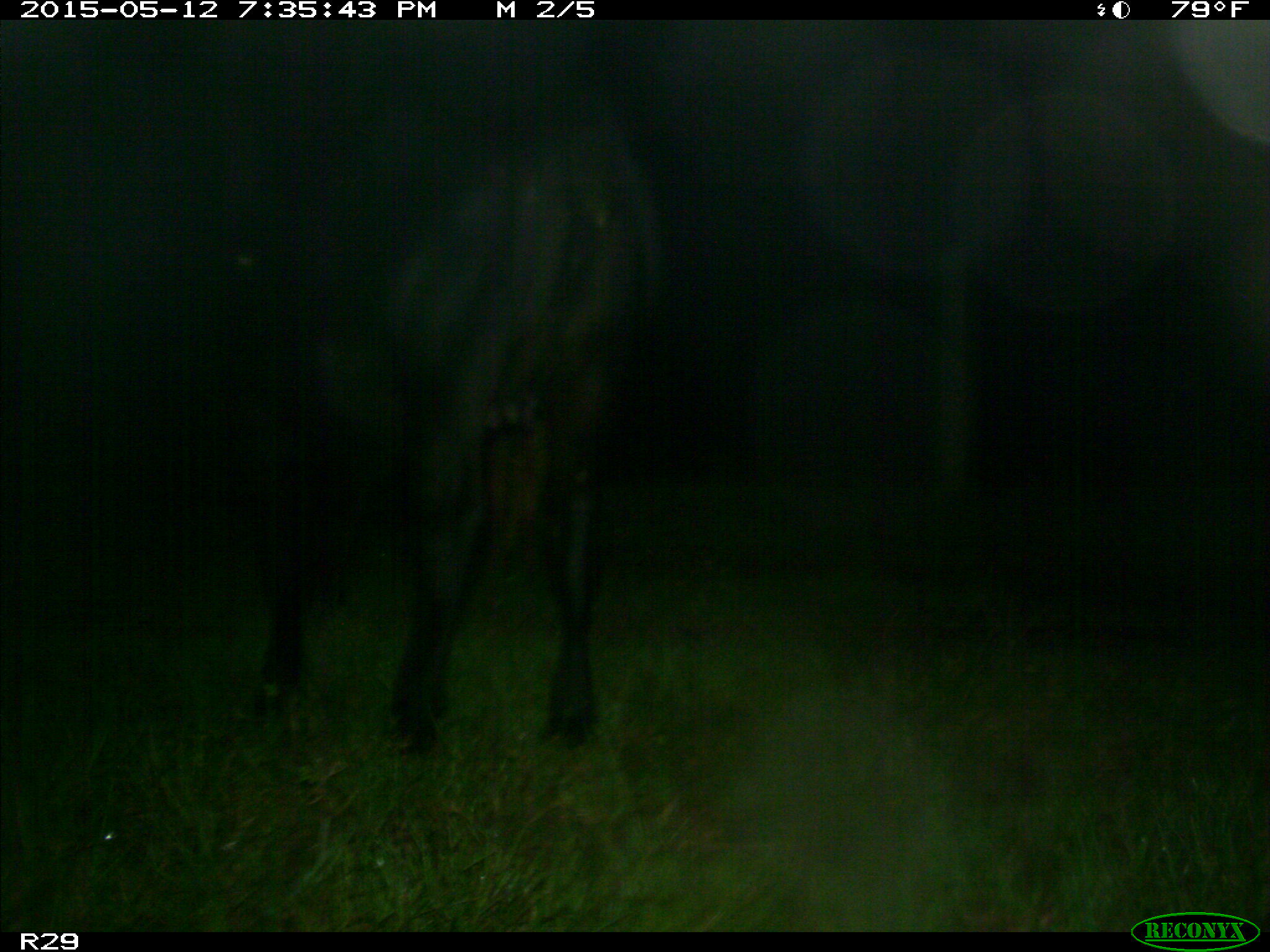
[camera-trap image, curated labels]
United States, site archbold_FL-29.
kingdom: Animalia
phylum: Chordata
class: Mammalia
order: Artiodactyla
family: Bovidae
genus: Bos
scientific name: Bos taurus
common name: domestic cow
Bos taurus (domestic cow).